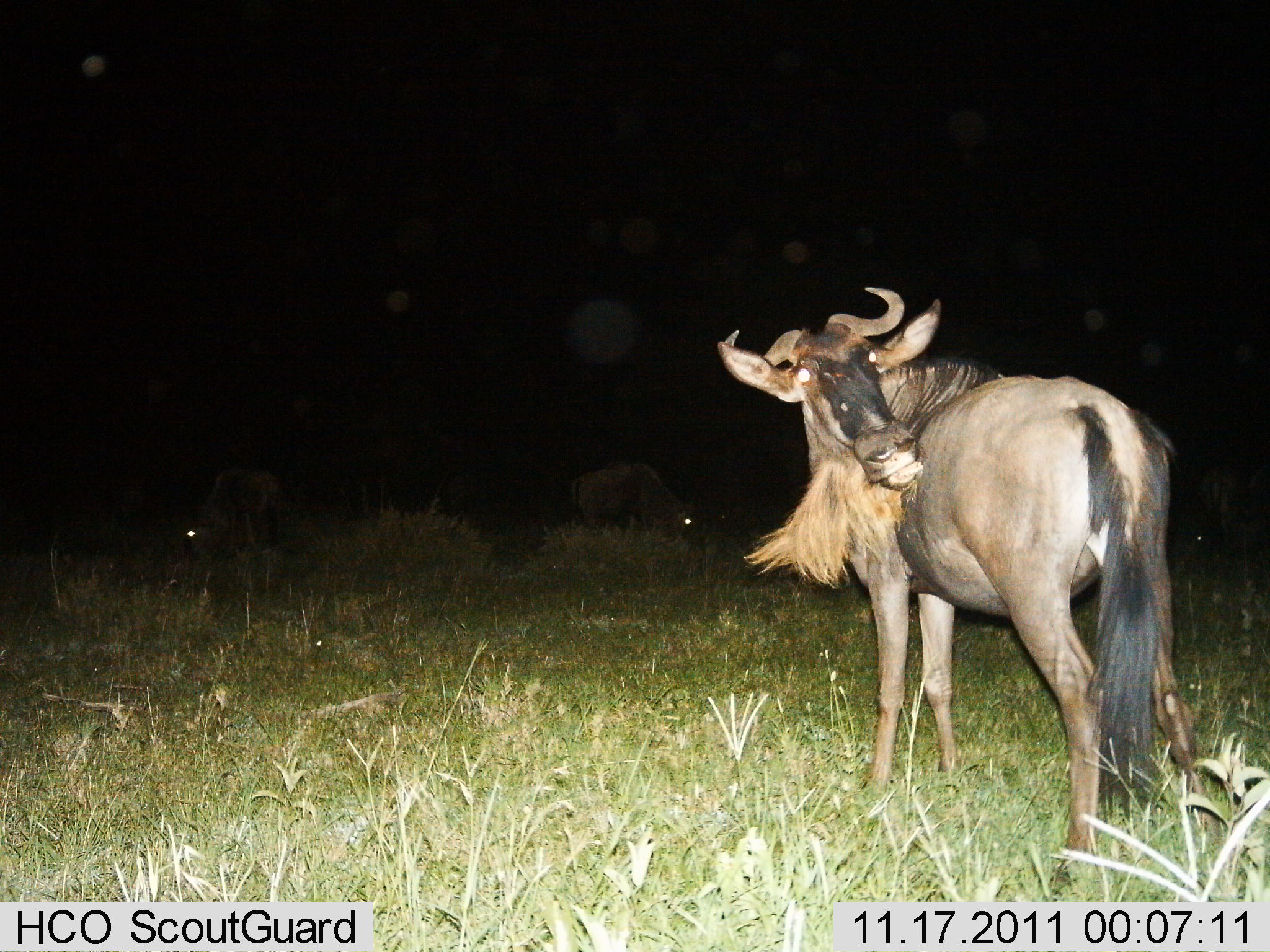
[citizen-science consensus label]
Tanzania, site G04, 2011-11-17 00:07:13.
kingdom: Animalia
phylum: Chordata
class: Mammalia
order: Artiodactyla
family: Bovidae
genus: Connochaetes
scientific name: Connochaetes taurinus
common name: blue wildebeest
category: wildebeest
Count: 3.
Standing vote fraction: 92%.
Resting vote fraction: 0%.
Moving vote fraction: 8%.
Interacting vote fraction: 0%.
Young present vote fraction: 0%.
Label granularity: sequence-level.